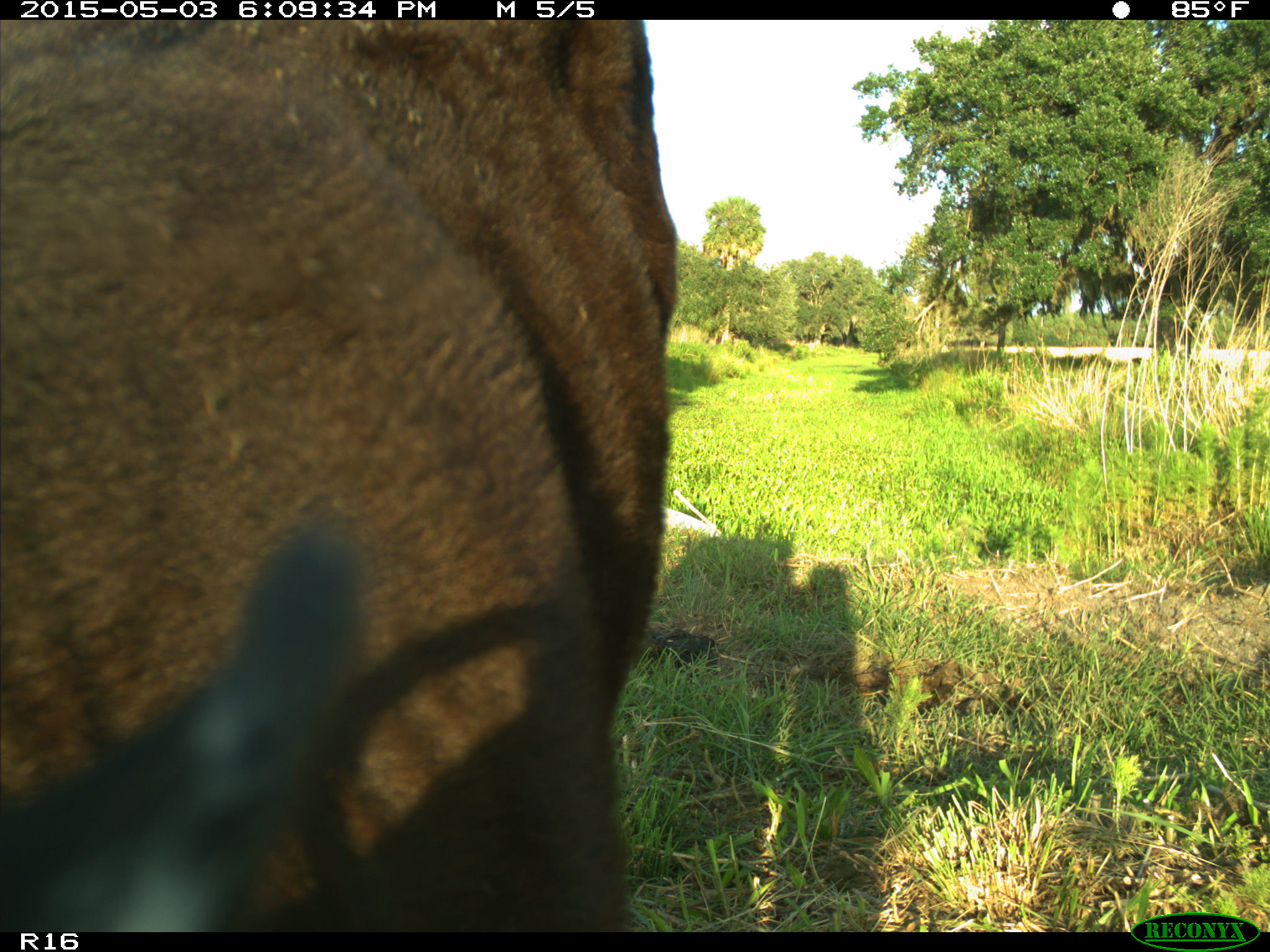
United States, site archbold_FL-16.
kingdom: Animalia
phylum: Chordata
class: Mammalia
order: Artiodactyla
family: Bovidae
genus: Bos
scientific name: Bos taurus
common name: domestic cow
Bos taurus (domestic cow).